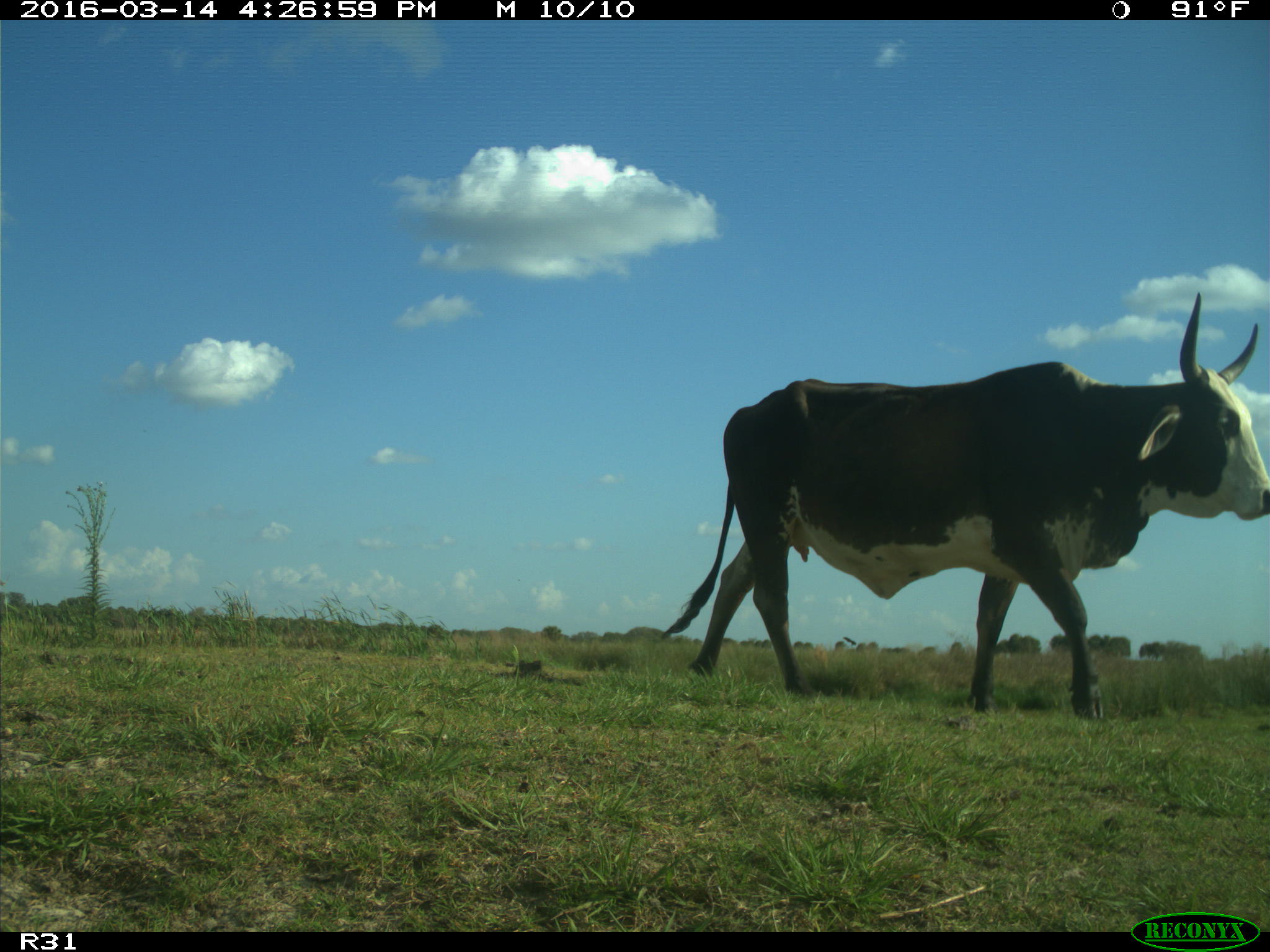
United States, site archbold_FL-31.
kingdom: Animalia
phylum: Chordata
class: Mammalia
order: Artiodactyla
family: Bovidae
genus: Bos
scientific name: Bos taurus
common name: domestic cow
Bos taurus (domestic cow).